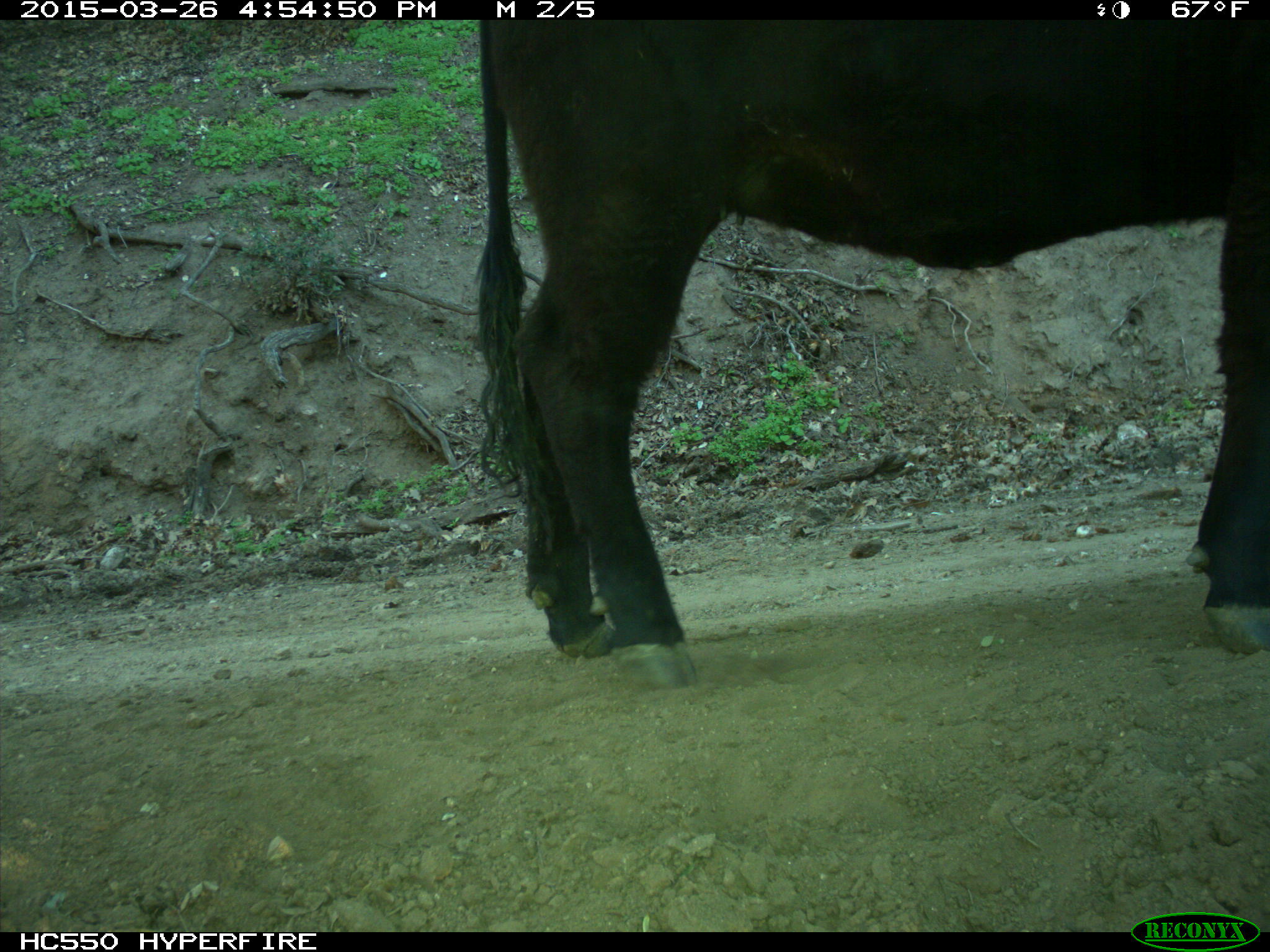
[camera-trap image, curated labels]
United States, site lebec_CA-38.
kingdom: Animalia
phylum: Chordata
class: Mammalia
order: Artiodactyla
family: Bovidae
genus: Bos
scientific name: Bos taurus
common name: domestic cow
Bos taurus (domestic cow).